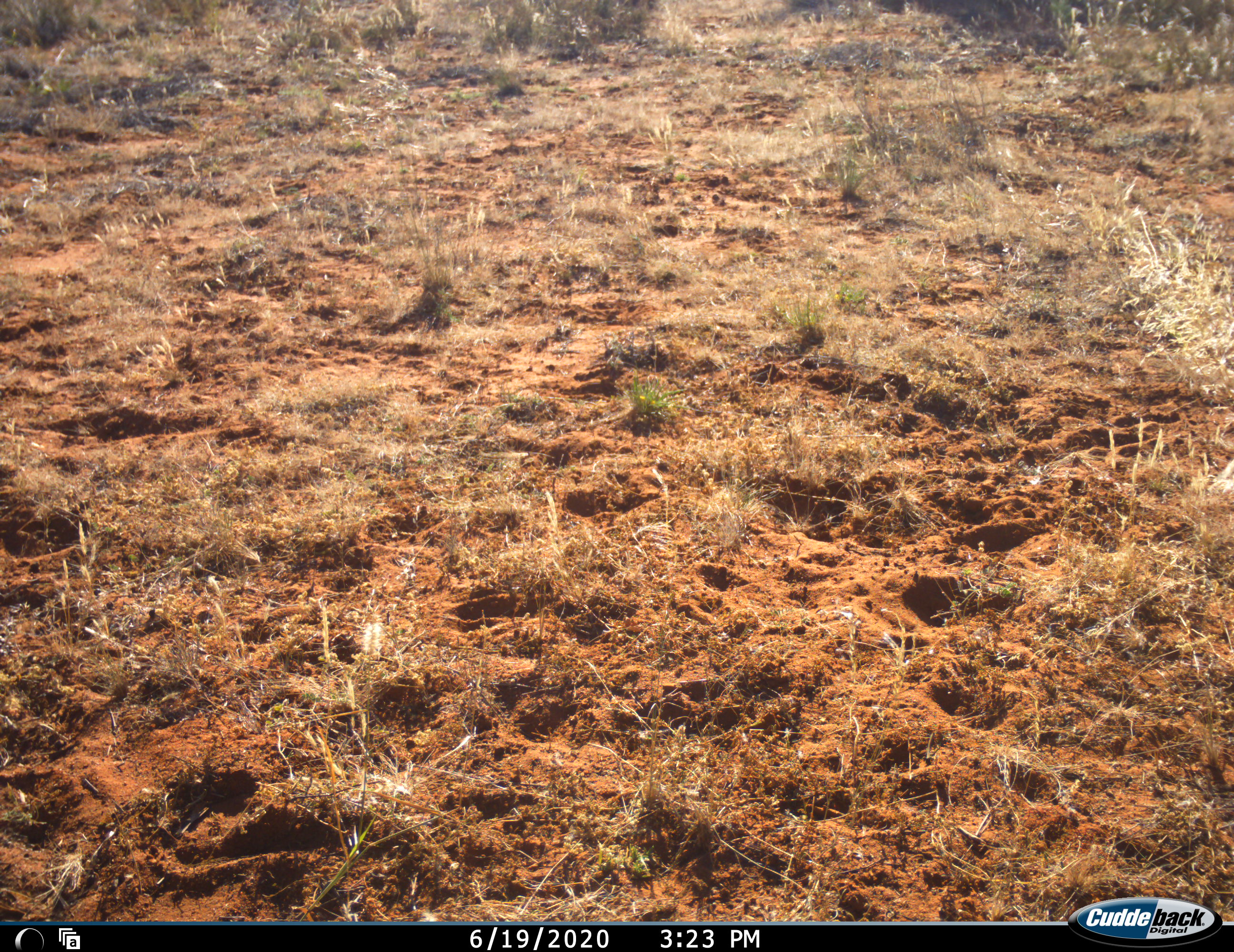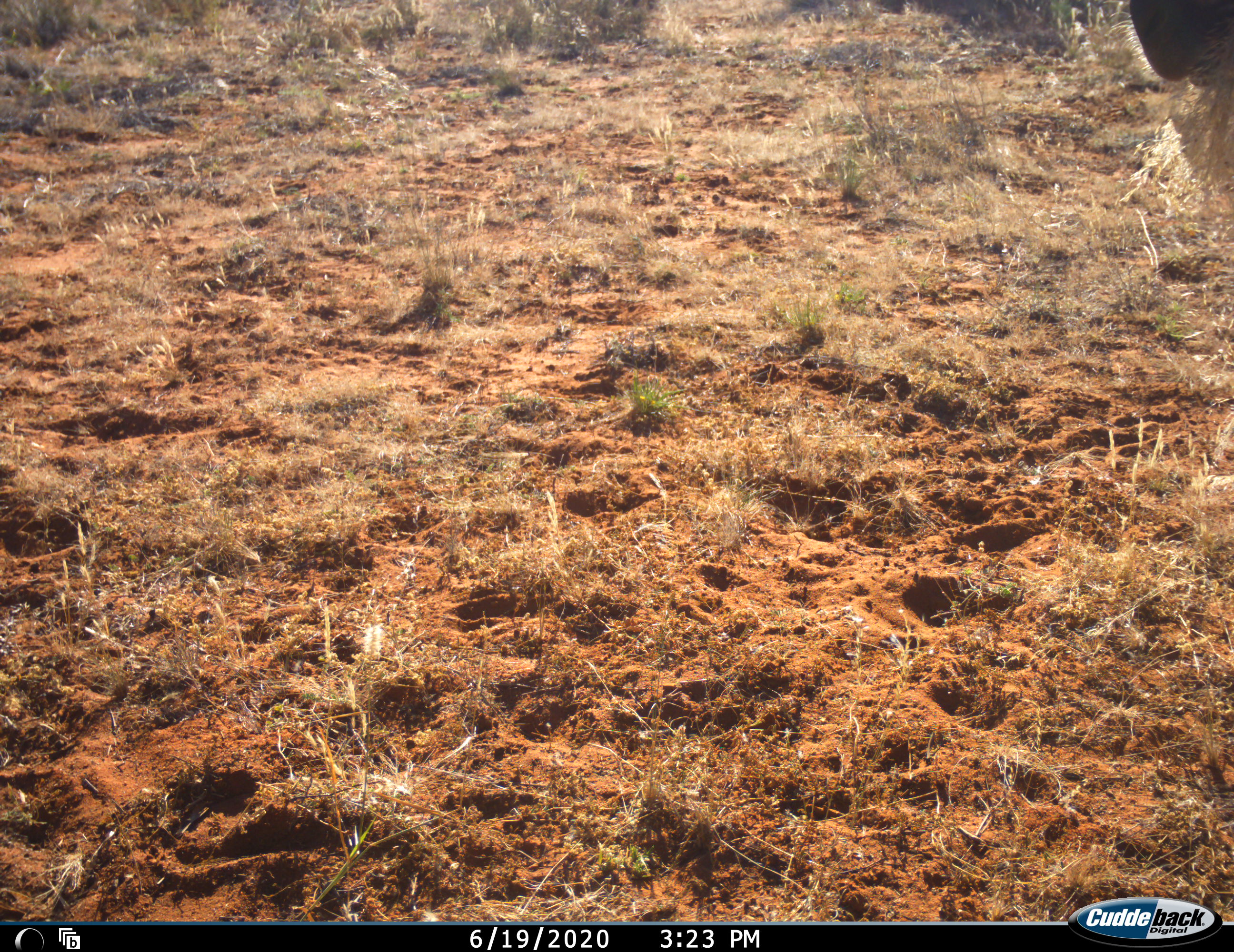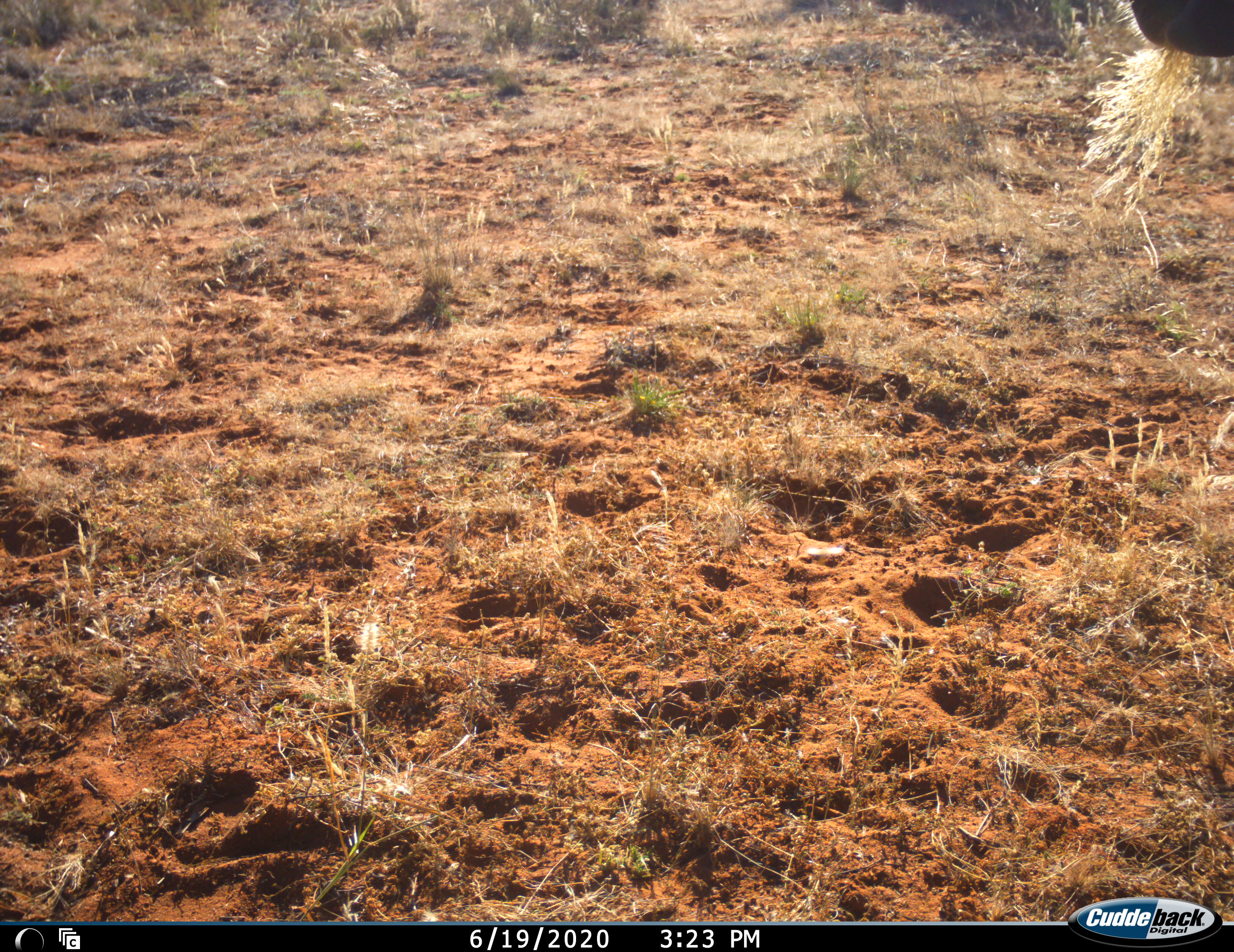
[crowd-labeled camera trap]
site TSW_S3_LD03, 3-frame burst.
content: unidentified animal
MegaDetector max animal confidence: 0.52